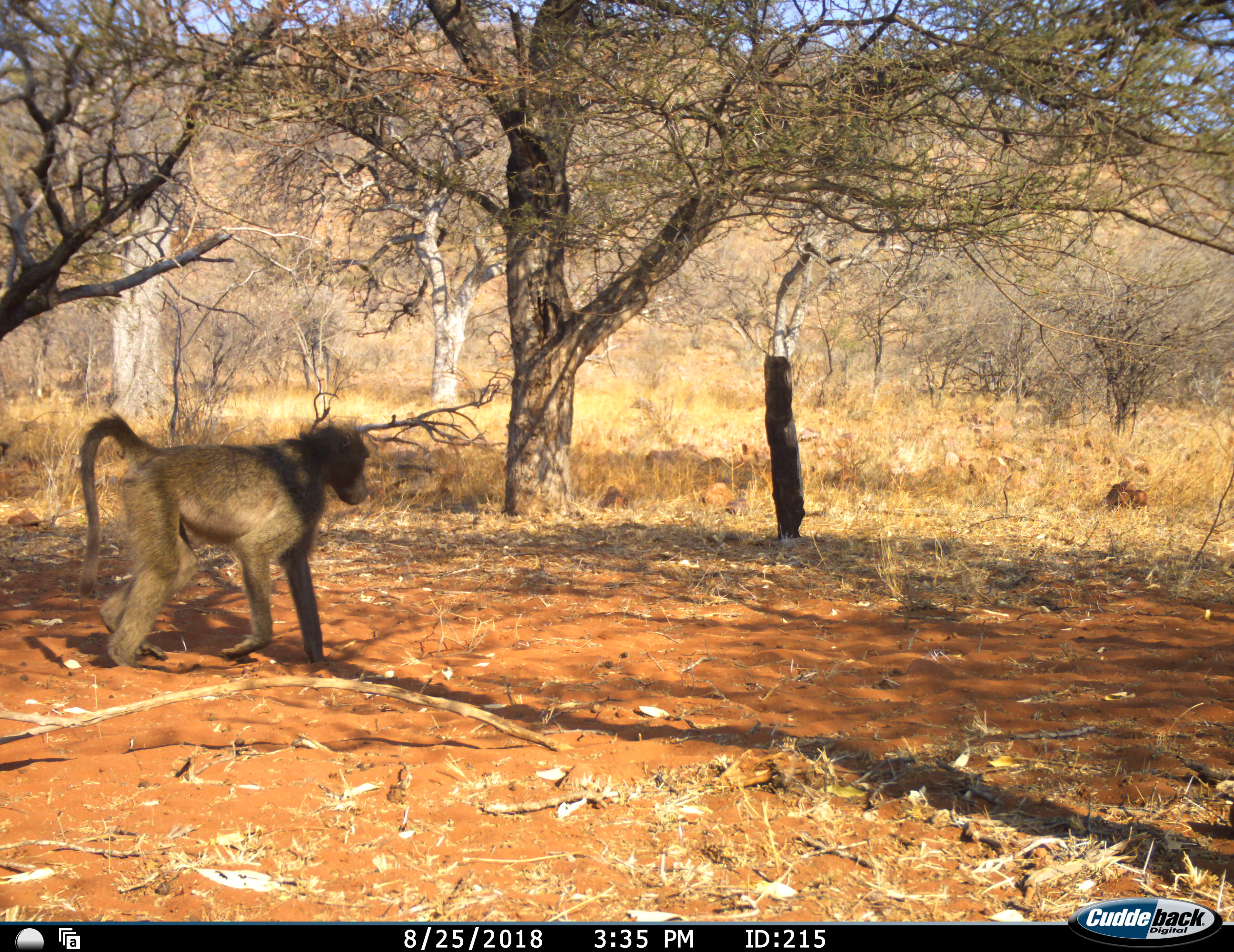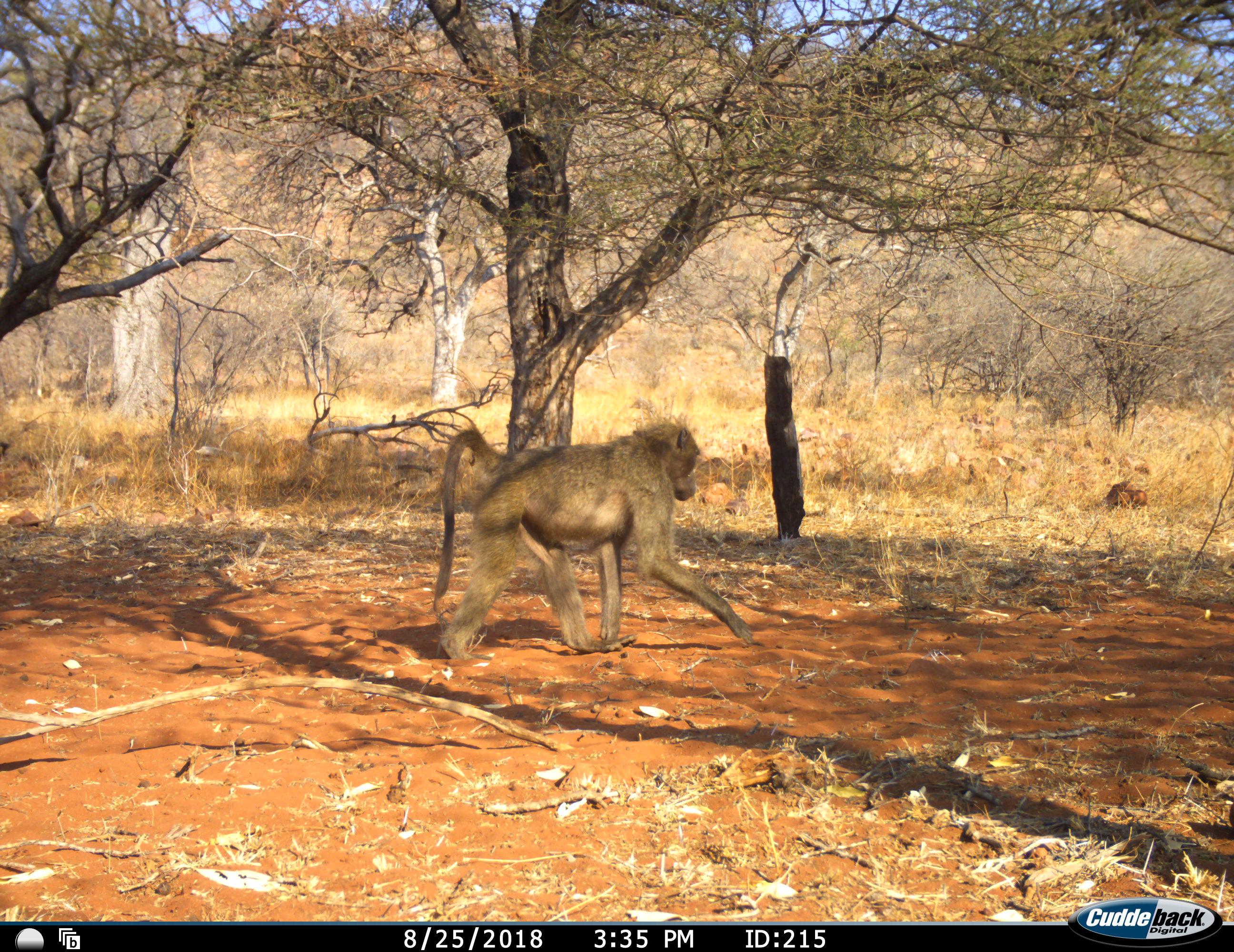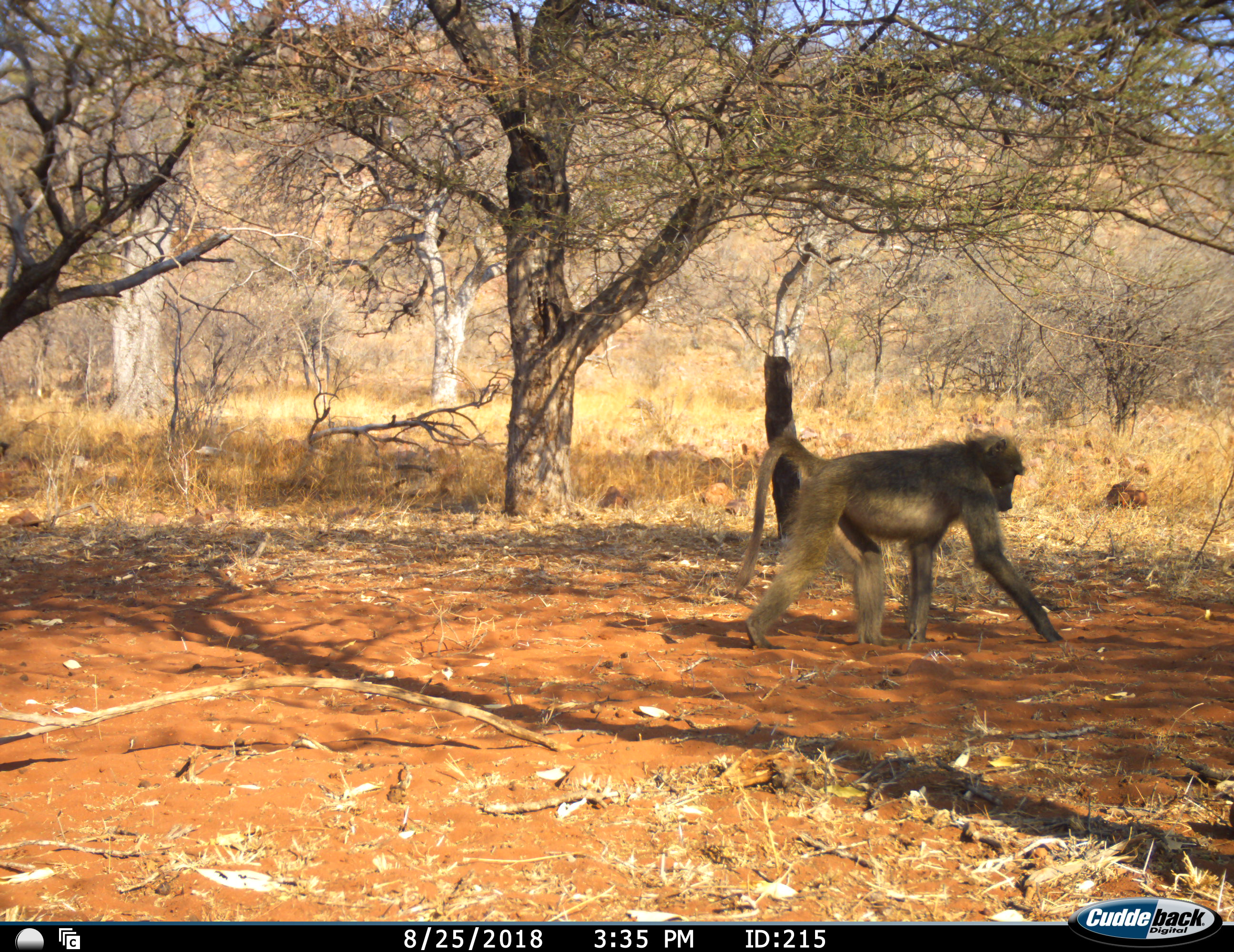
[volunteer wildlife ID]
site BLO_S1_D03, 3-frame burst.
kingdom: Animalia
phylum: Chordata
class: Mammalia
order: Primates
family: Cercopithecidae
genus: Papio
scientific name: Papio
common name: baboon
Baboon (Papio), count 1. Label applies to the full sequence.